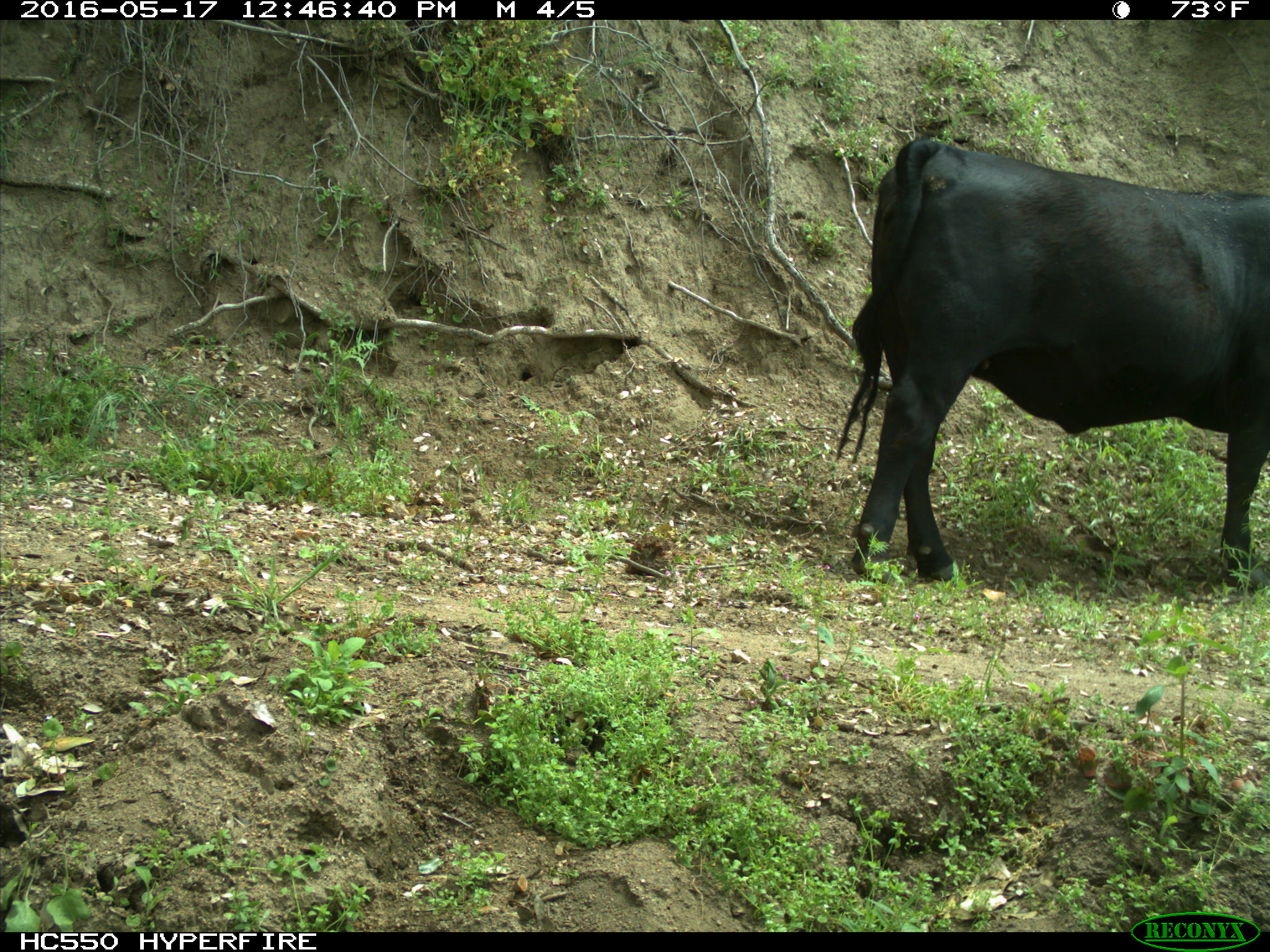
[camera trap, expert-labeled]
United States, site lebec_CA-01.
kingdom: Animalia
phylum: Chordata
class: Mammalia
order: Artiodactyla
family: Bovidae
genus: Bos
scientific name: Bos taurus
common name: domestic cow